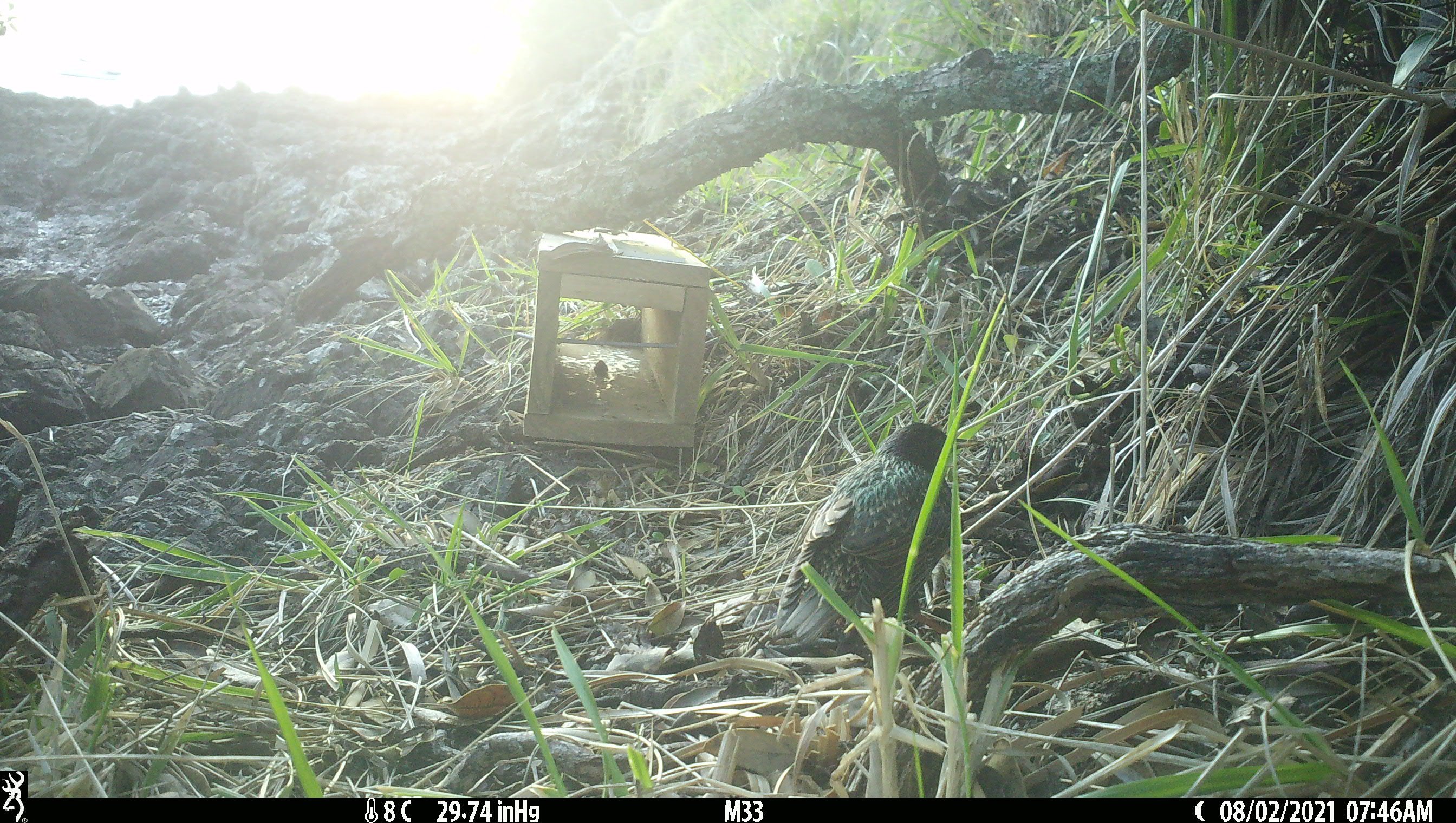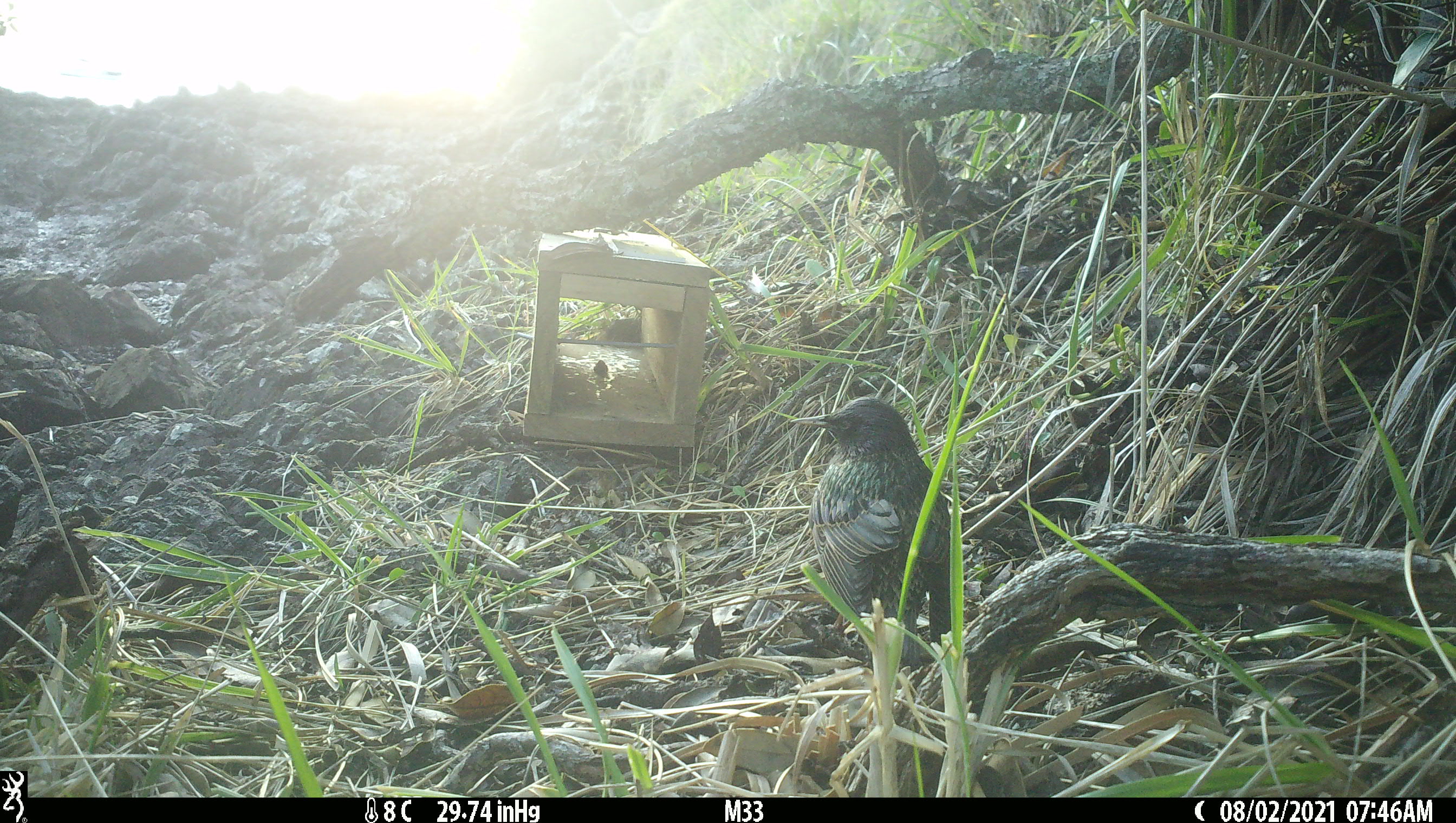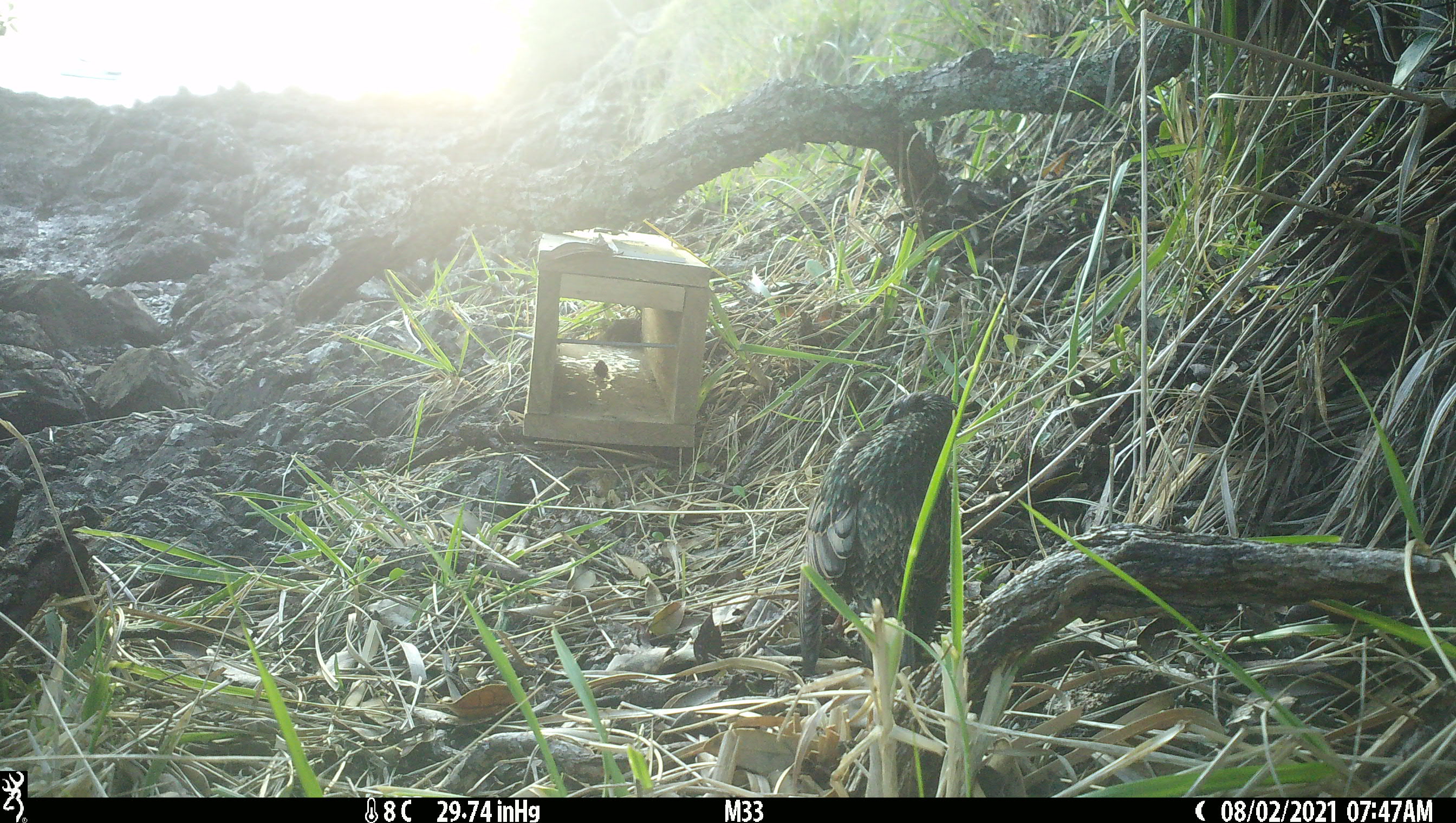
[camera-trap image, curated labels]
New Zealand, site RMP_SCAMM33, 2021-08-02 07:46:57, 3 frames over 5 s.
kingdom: Animalia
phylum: Chordata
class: Aves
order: Passeriformes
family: Sturnidae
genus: Sturnus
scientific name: Sturnus vulgaris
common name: european starling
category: starling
Starling (european starling) (Sturnus vulgaris).